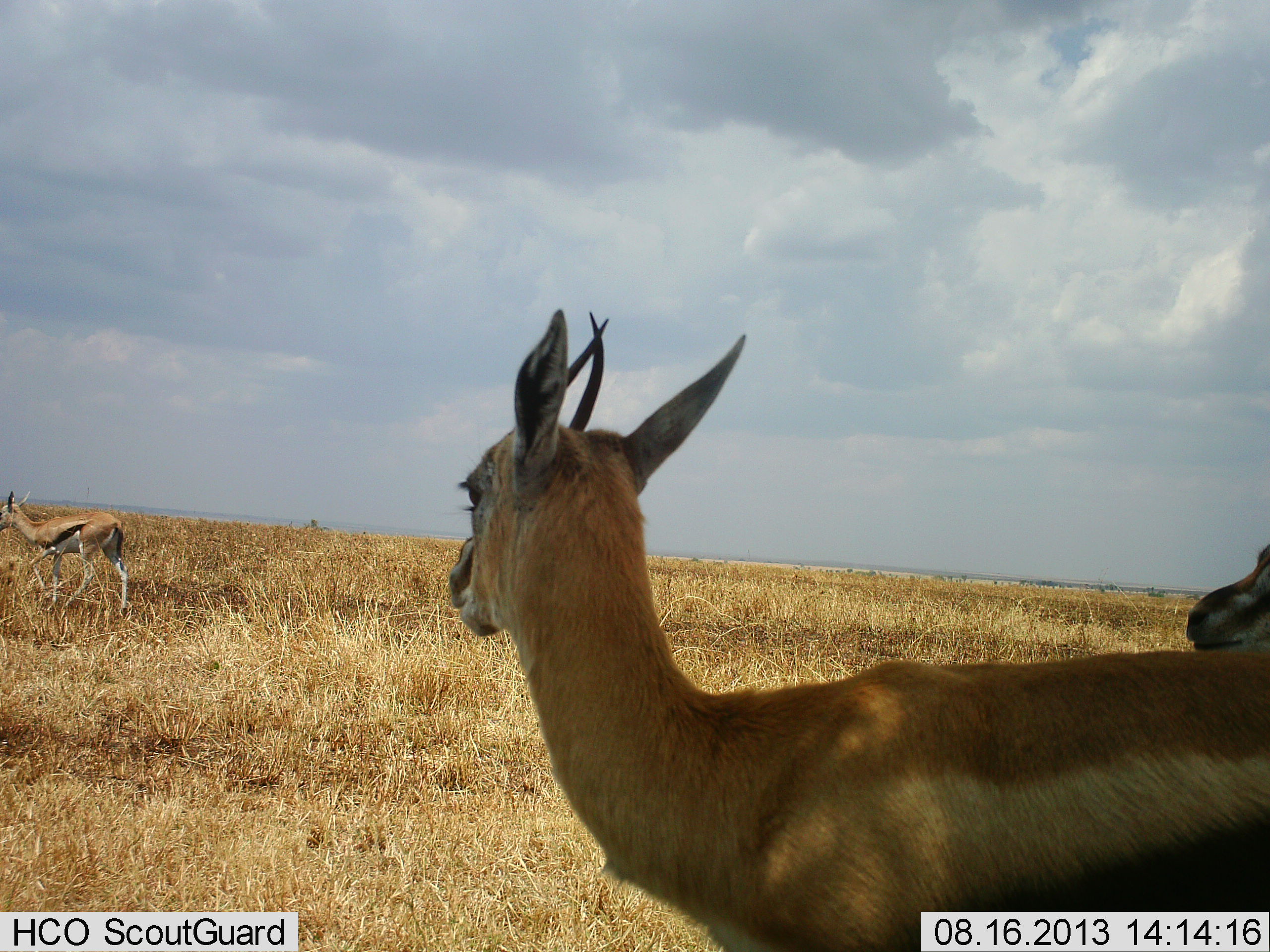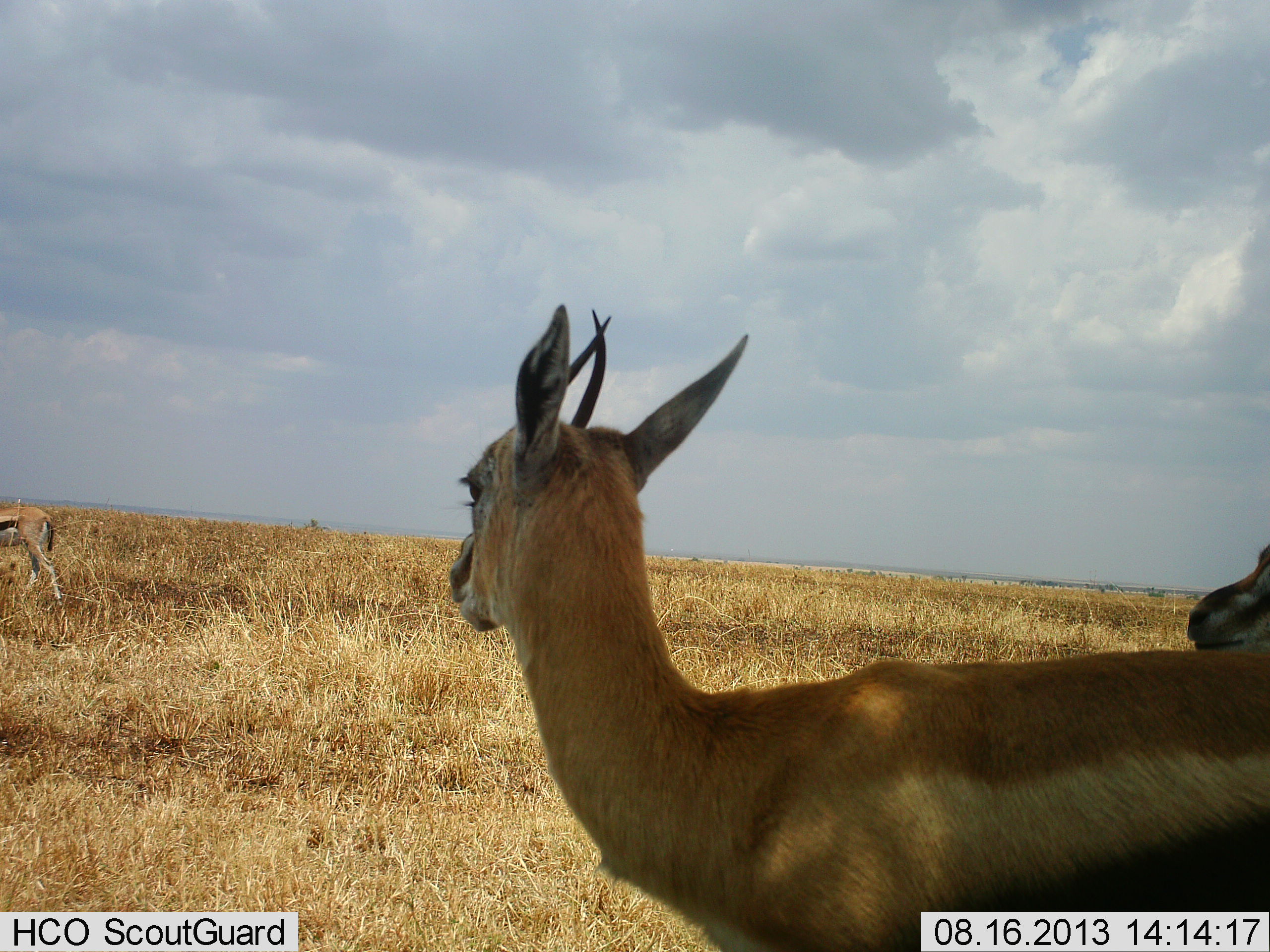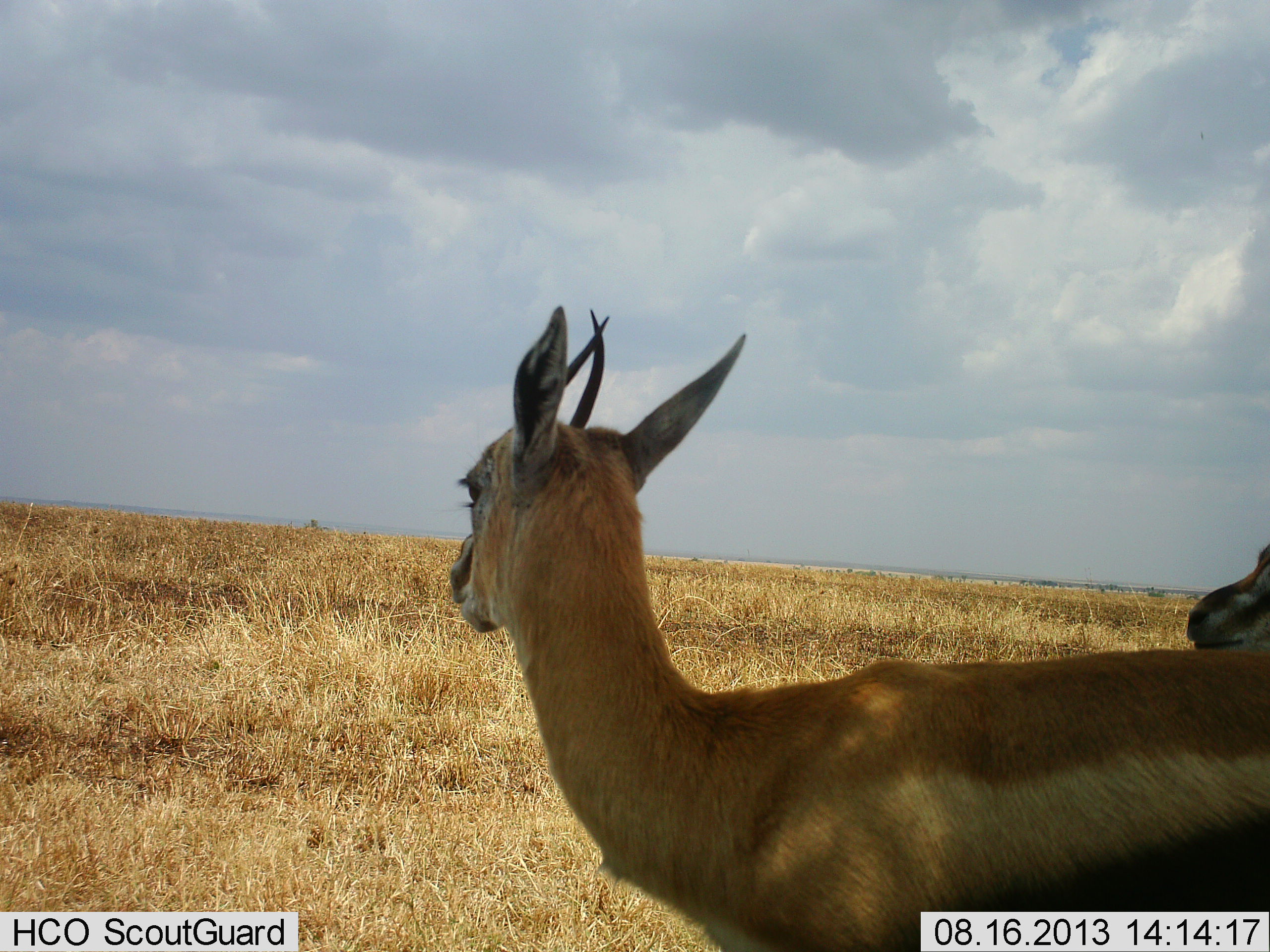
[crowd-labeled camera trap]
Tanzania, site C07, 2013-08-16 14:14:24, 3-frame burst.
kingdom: Animalia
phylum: Chordata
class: Mammalia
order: Artiodactyla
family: Bovidae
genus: Eudorcas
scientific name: Eudorcas thomsonii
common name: thomson's gazelle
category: gazellethomsons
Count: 3.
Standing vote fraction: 95%.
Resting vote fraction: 0%.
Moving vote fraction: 81%.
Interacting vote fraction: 0%.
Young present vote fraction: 5%.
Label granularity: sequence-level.